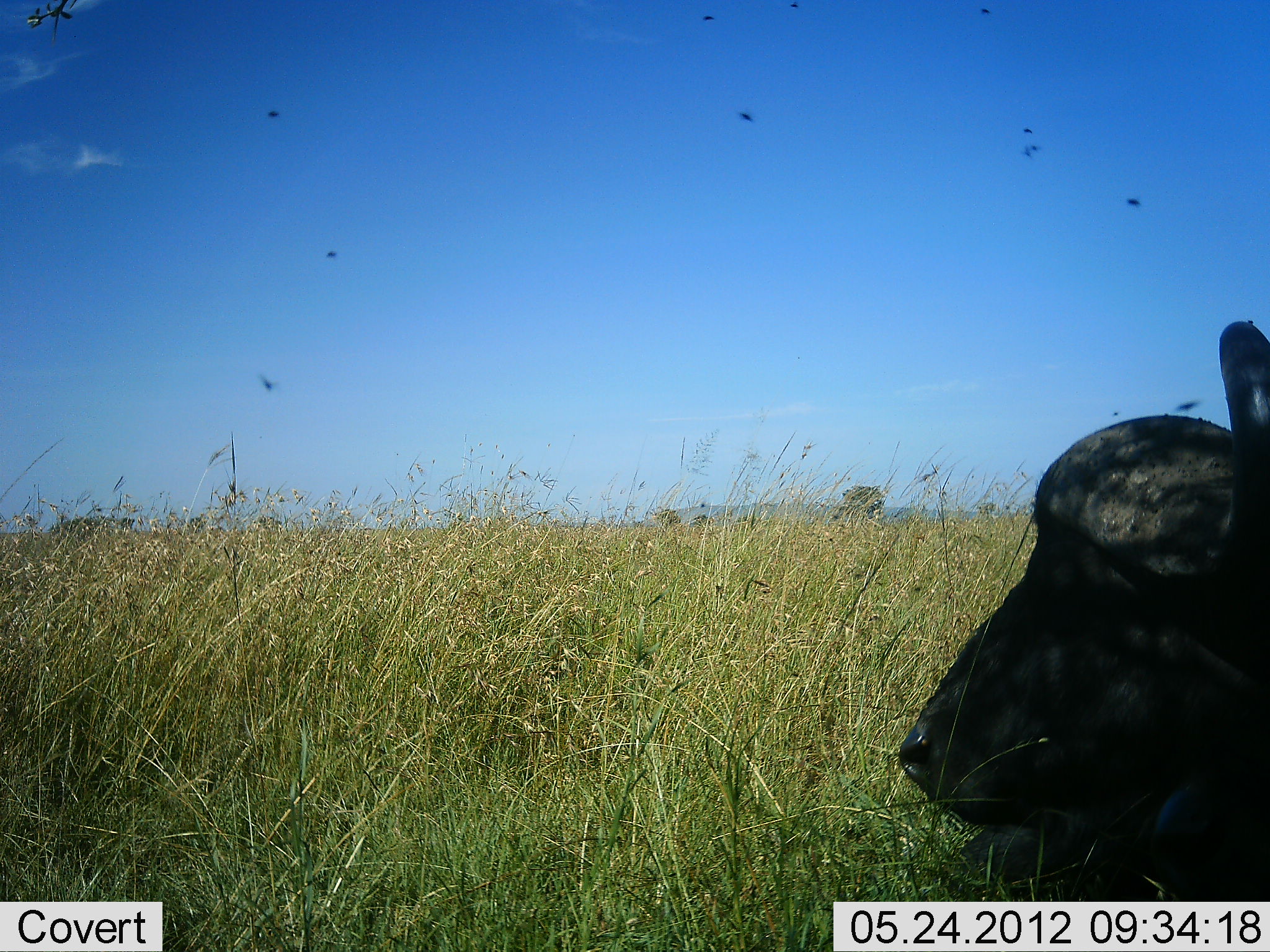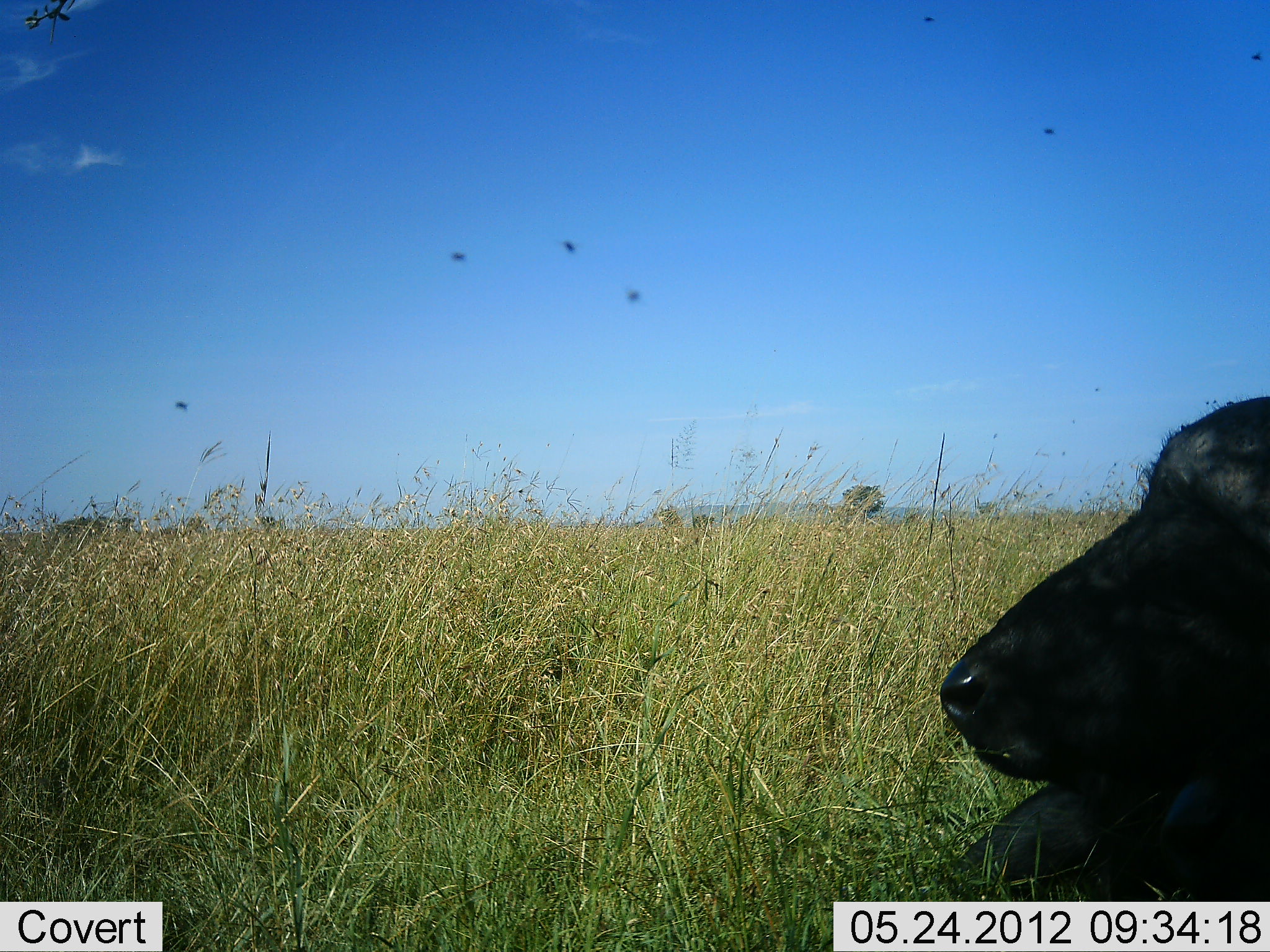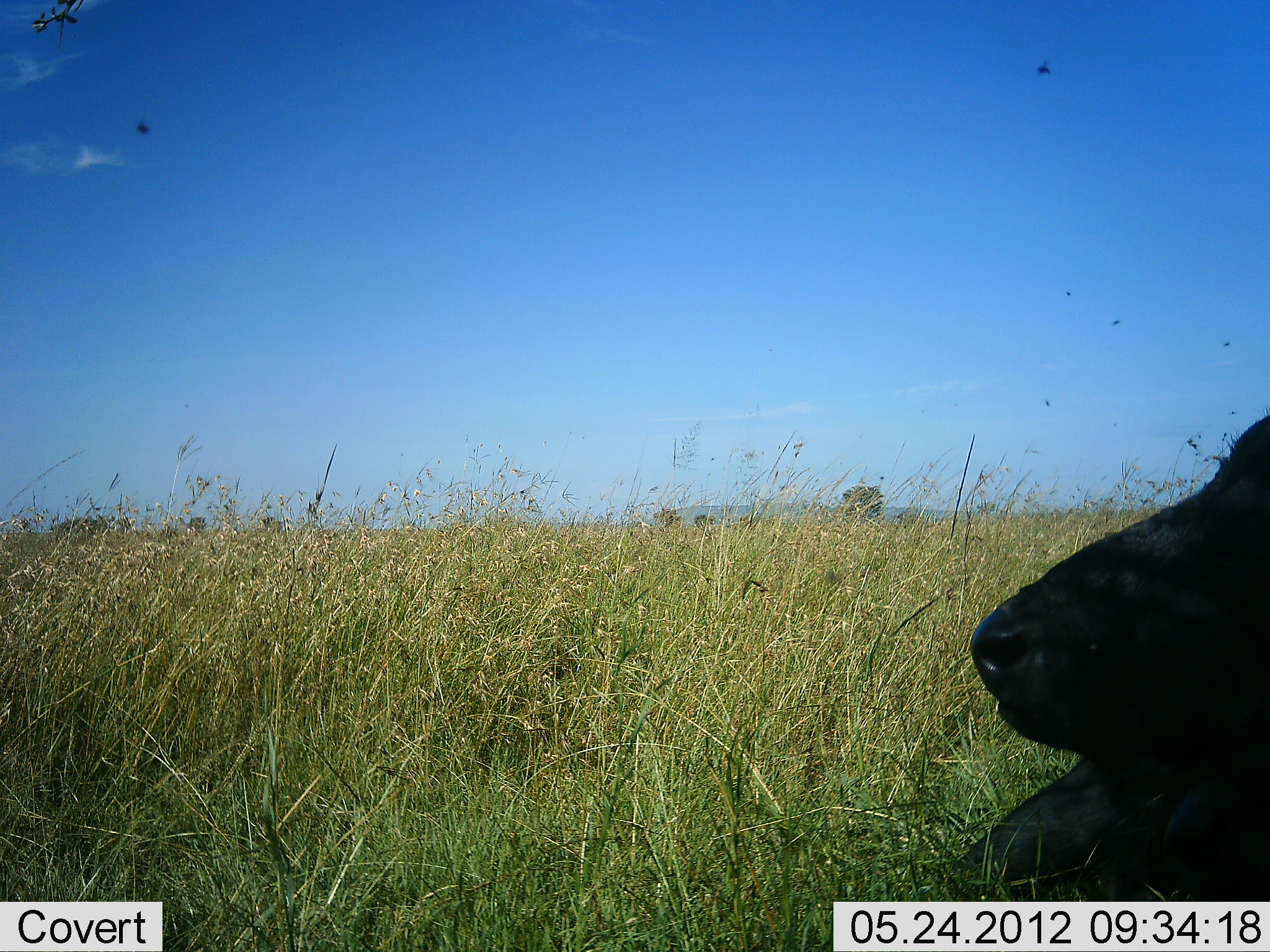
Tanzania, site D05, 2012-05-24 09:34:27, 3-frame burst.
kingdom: Animalia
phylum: Chordata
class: Mammalia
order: Artiodactyla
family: Bovidae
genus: Syncerus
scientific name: Syncerus caffer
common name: cape buffalo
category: buffalo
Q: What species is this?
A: Buffalo (cape buffalo) (Syncerus caffer).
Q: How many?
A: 1.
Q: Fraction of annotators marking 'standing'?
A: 0%.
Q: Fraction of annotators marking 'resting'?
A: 100%.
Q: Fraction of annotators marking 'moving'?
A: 0%.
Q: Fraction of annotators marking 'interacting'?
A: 0%.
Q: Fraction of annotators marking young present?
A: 0%.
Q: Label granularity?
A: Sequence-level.